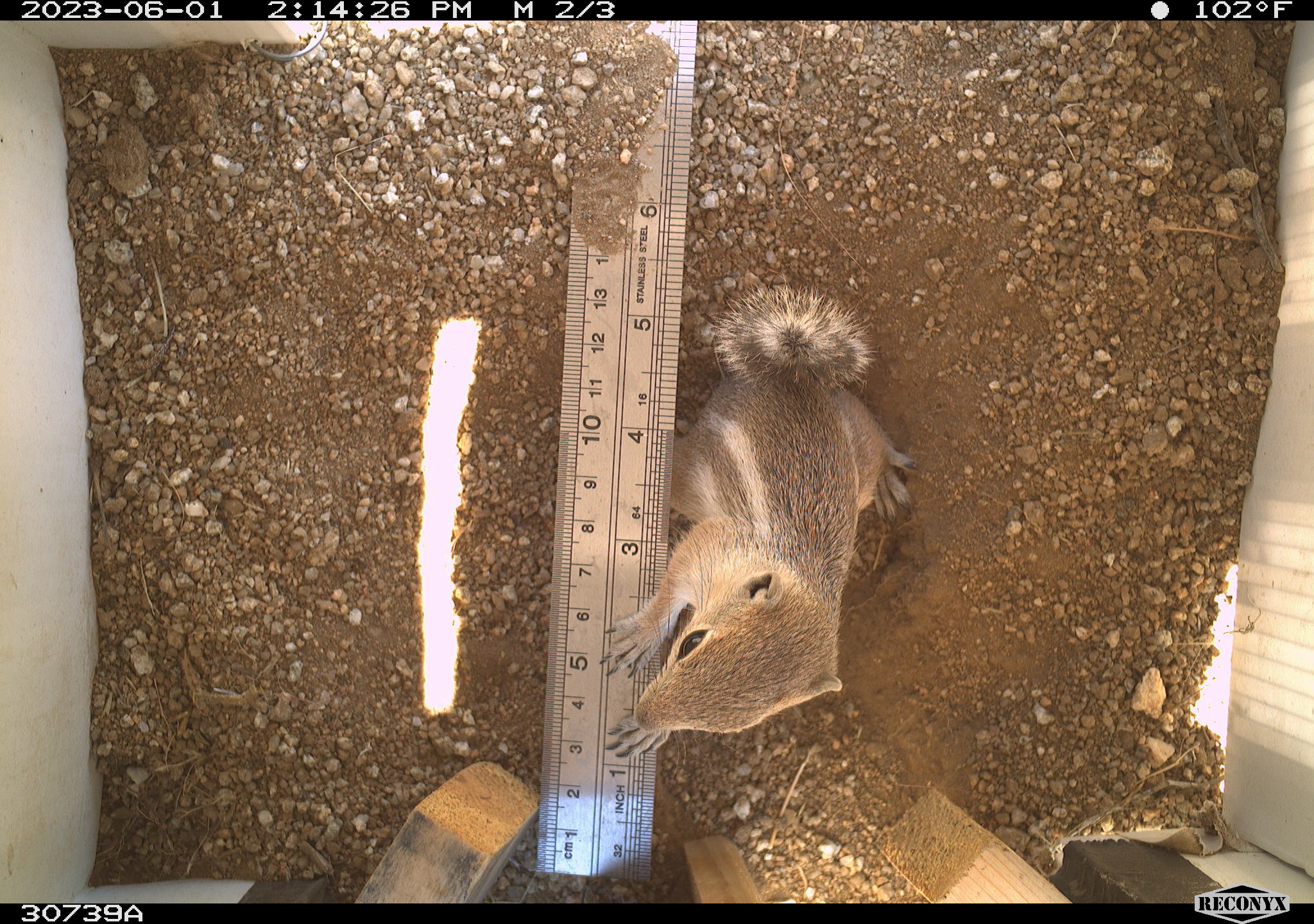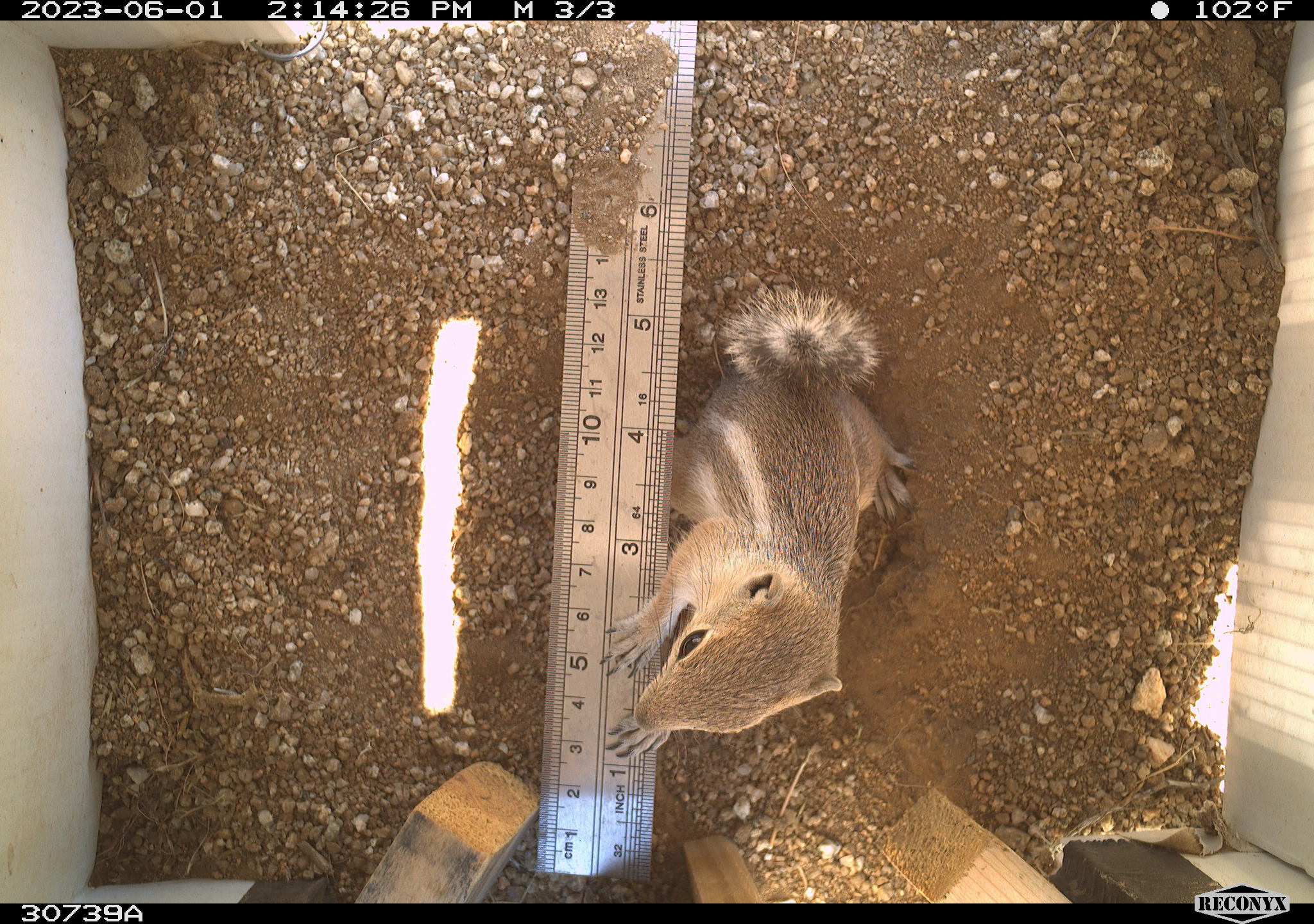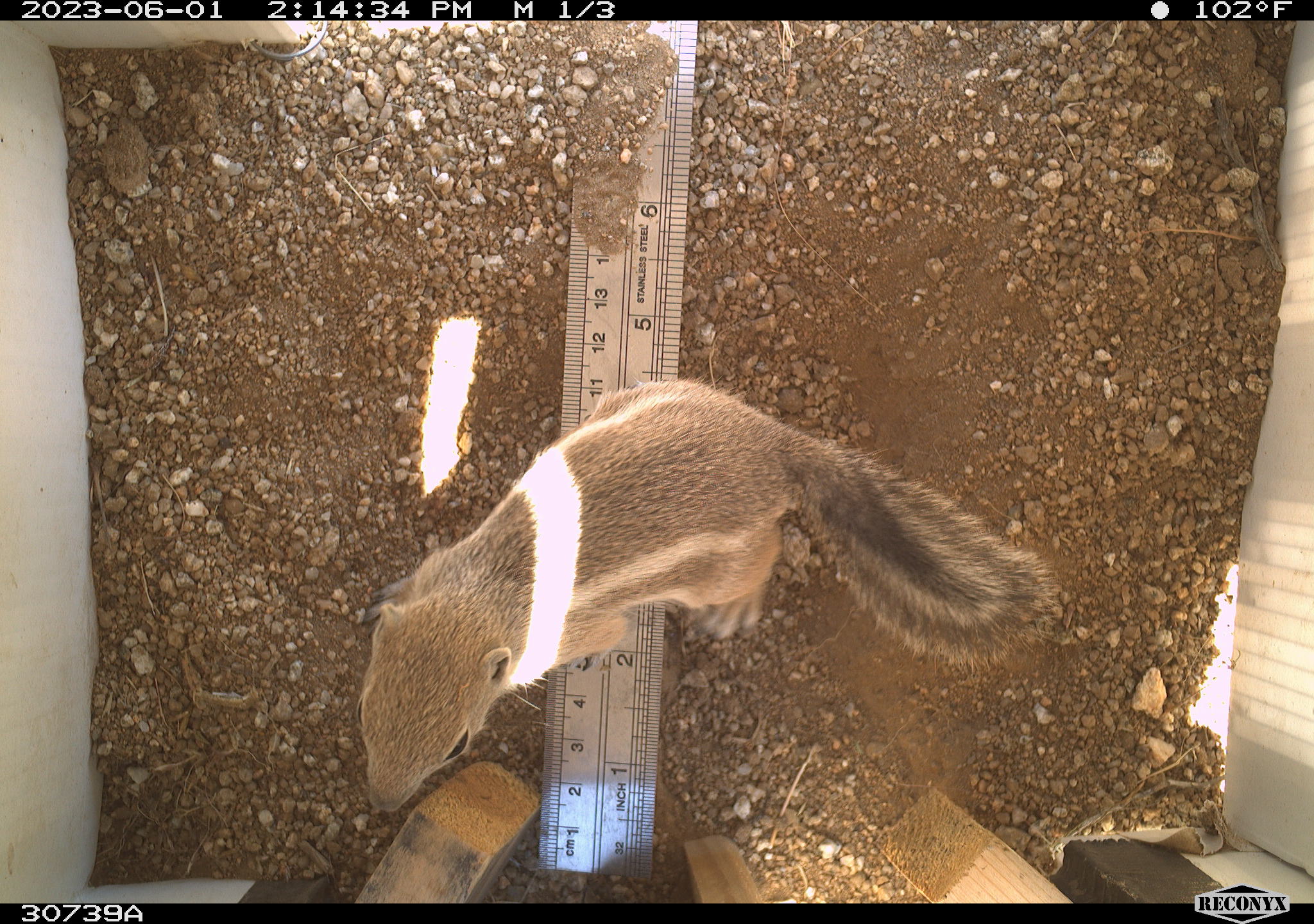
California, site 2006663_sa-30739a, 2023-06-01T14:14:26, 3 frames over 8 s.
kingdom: Animalia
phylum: Chordata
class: Mammalia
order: Rodentia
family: Sciuridae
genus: Ammospermophilus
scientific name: Ammospermophilus leucurus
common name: white-tailed antelope squirrel